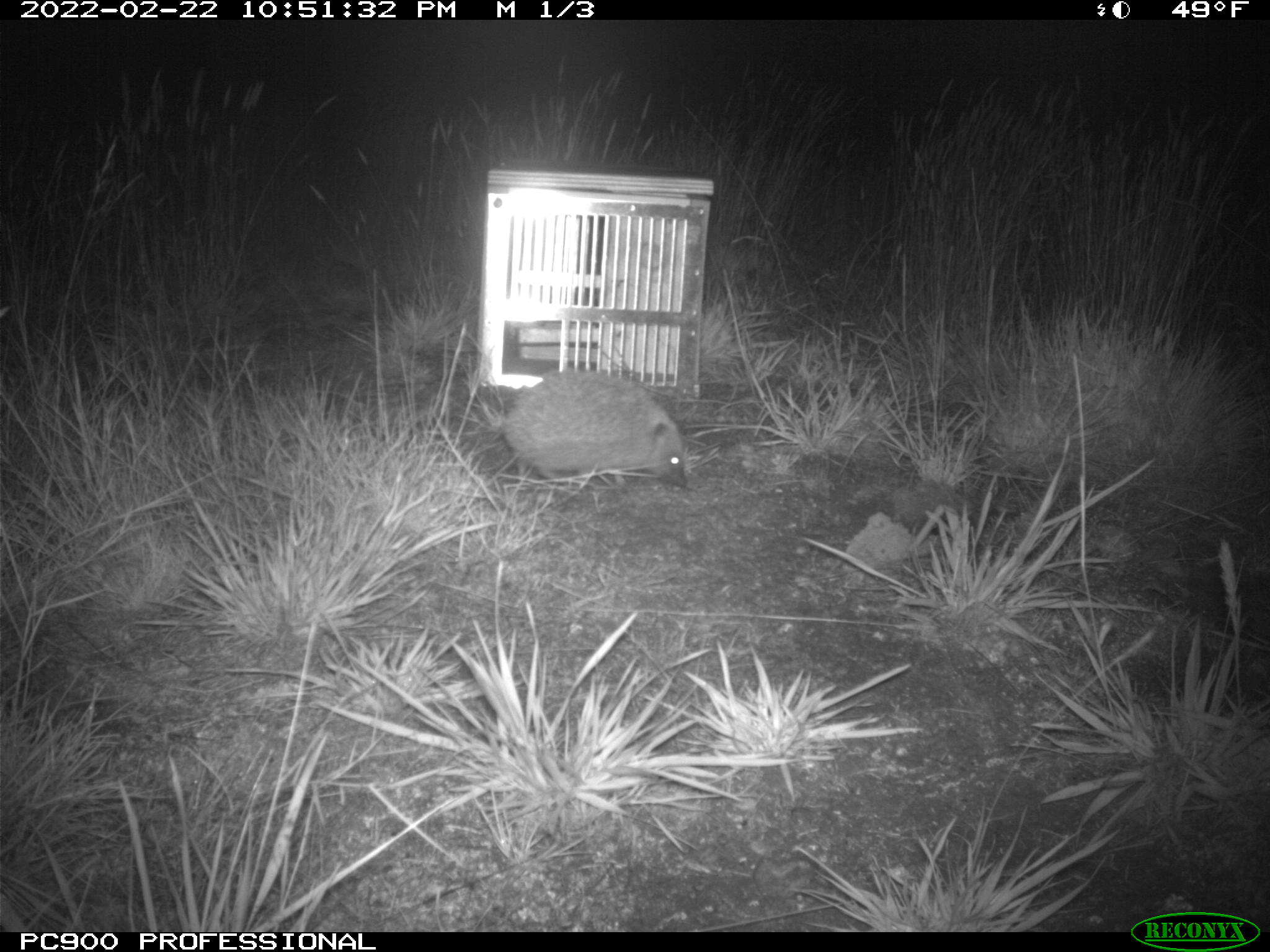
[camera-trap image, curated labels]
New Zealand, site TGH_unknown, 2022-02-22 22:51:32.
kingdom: Animalia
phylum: Chordata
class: Mammalia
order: Eulipotyphla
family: Erinaceidae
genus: Erinaceus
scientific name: Erinaceus europaeus europaeus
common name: european hedgehog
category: hedgehog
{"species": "hedgehog (european hedgehog) (Erinaceus europaeus europaeus)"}